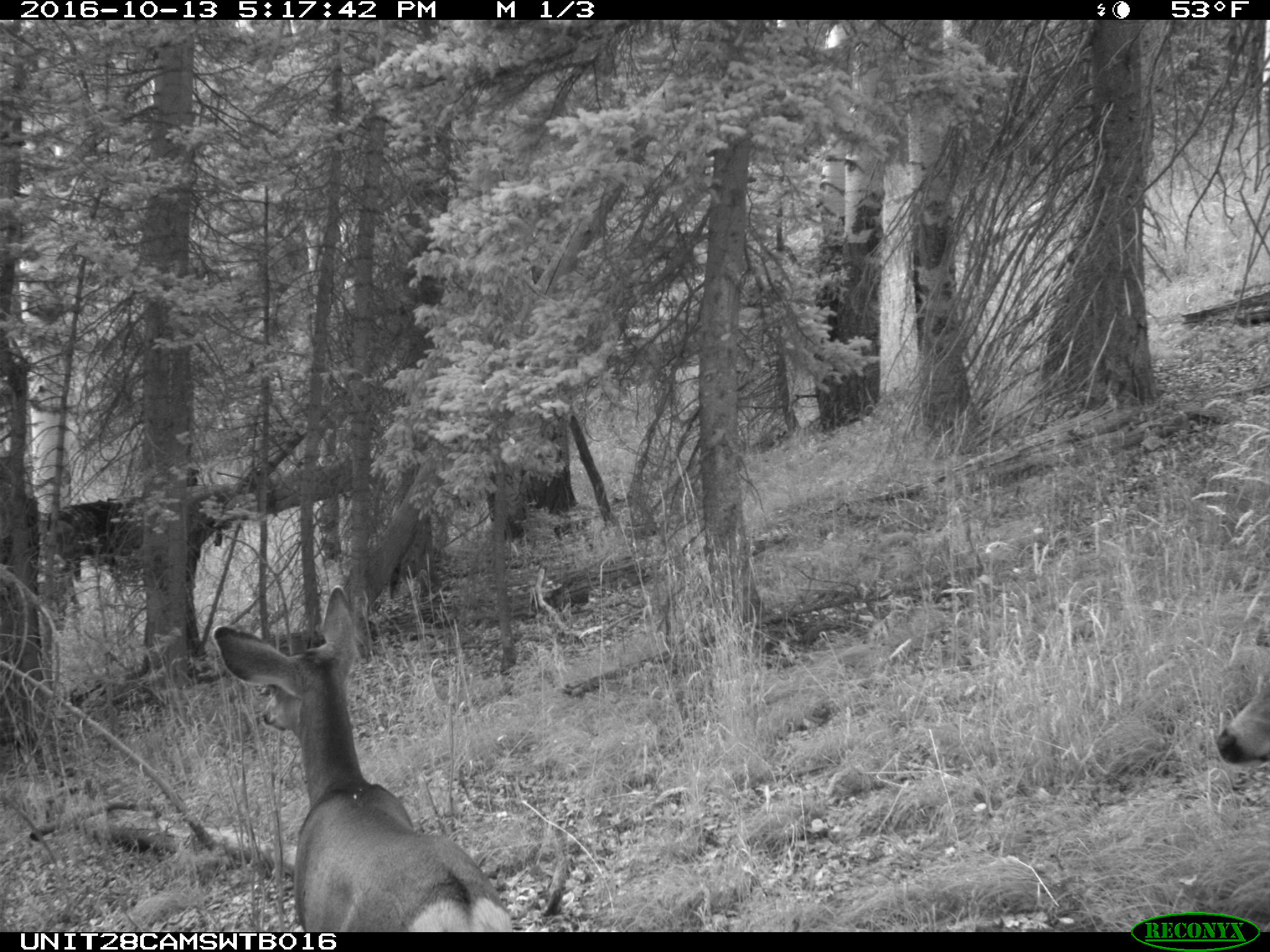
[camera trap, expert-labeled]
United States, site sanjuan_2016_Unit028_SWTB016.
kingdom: Animalia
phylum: Chordata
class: Mammalia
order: Artiodactyla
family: Cervidae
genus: Odocoileus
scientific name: Odocoileus hemionus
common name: mule deer